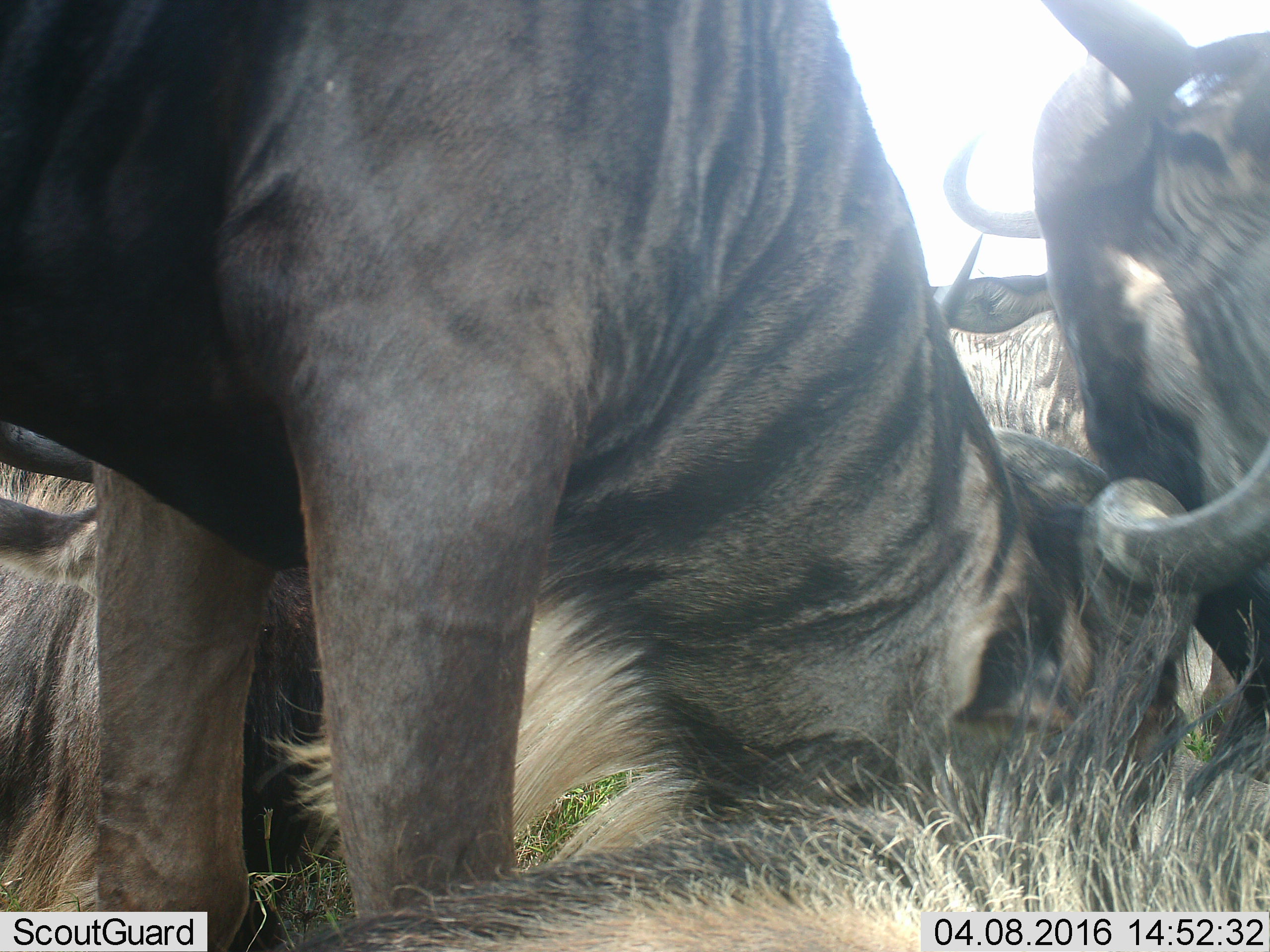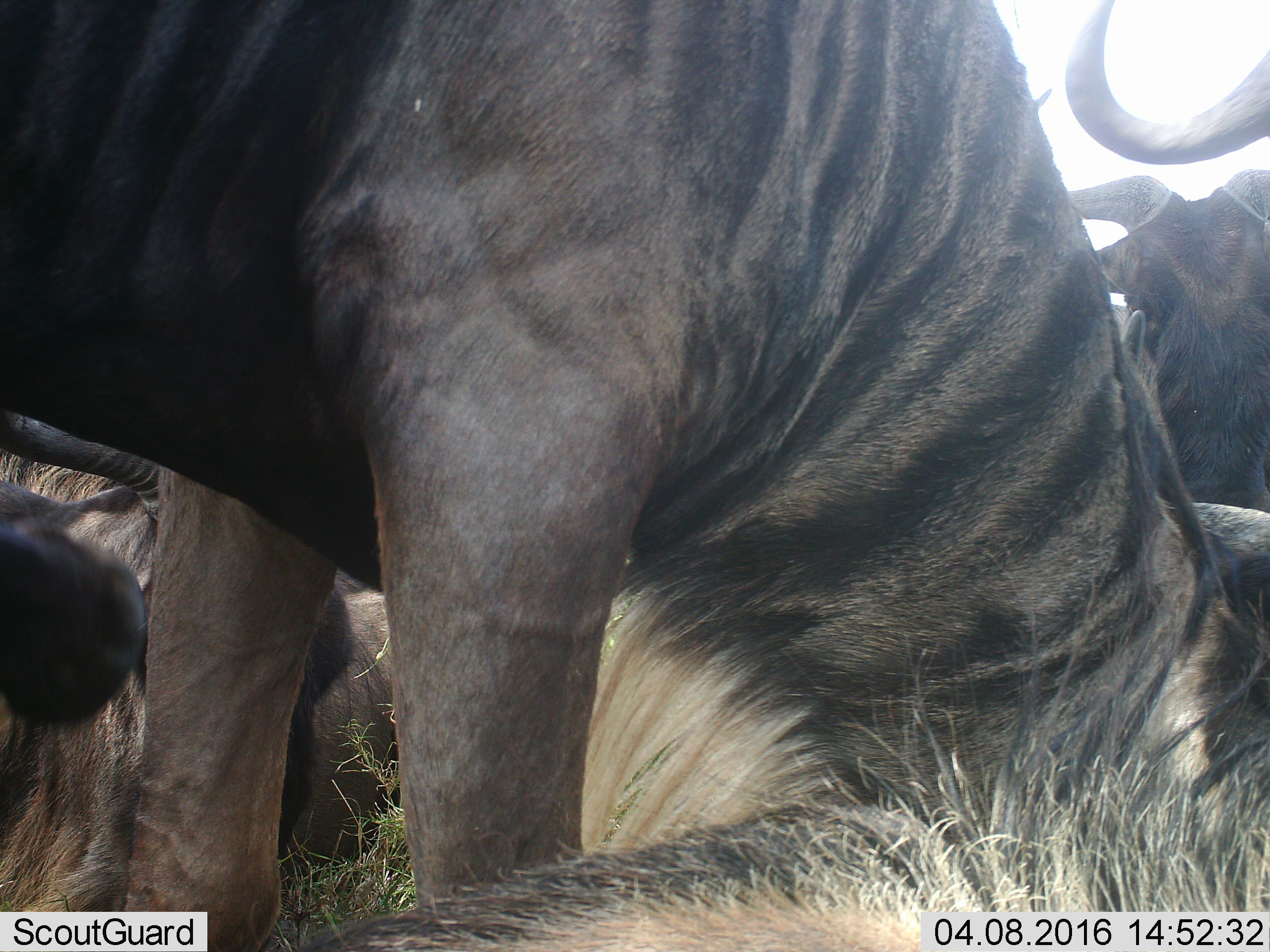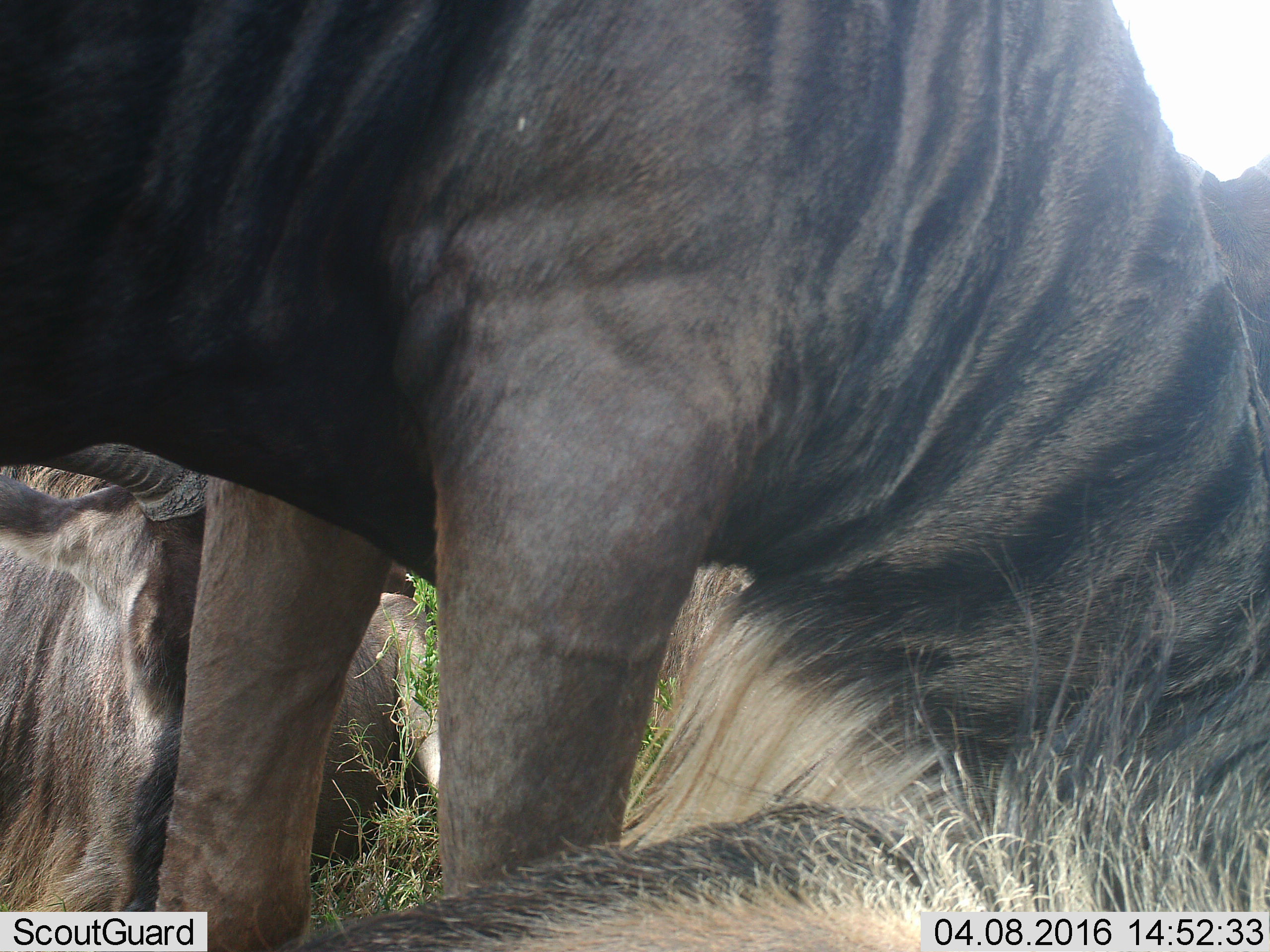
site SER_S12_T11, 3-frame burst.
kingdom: Animalia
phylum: Chordata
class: Mammalia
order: Artiodactyla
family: Bovidae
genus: Connochaetes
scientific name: Connochaetes taurinus taurinus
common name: blue wildebeest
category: wildebeestblue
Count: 5.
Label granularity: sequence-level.